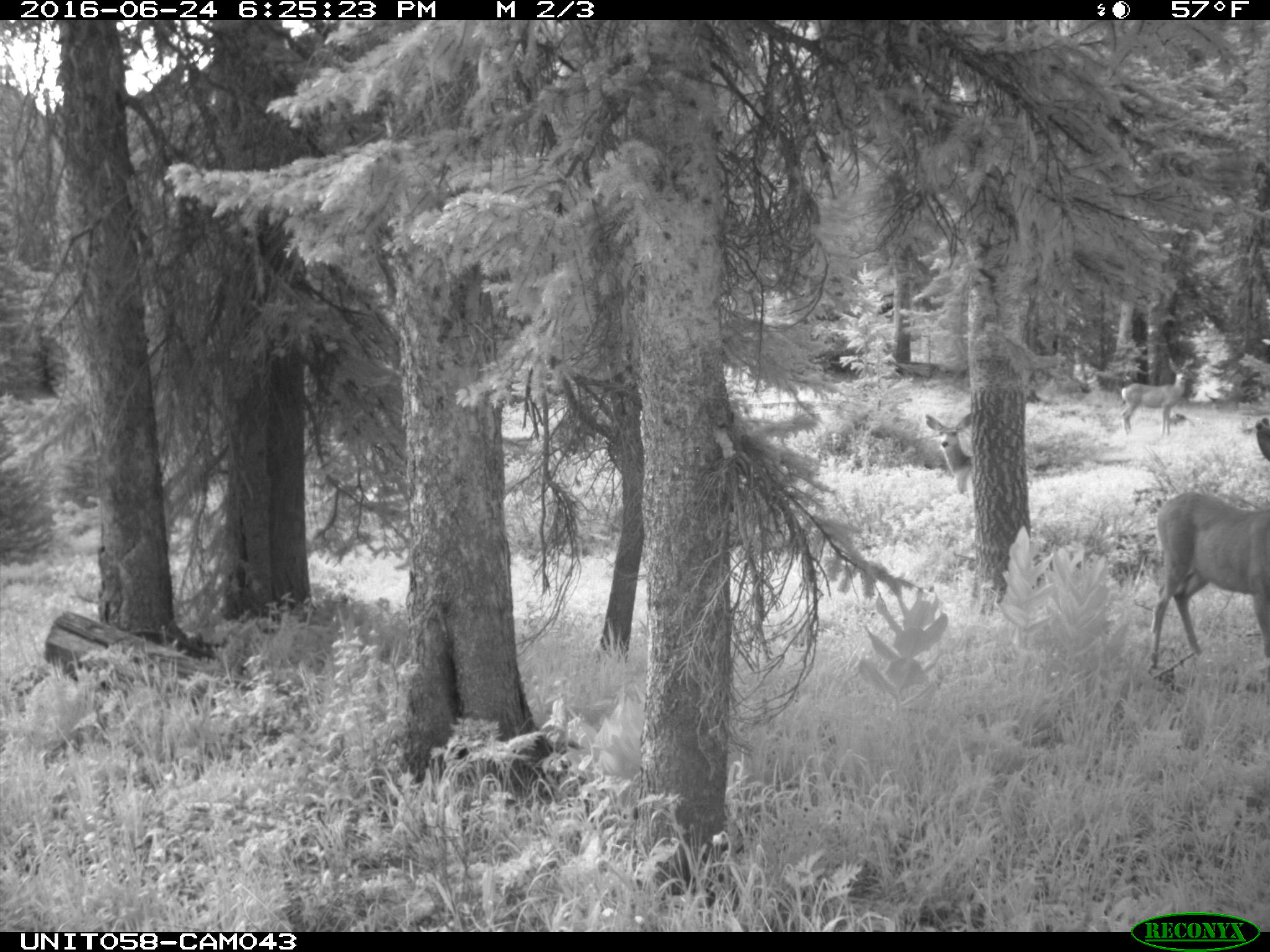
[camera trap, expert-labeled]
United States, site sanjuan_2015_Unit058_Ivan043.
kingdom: Animalia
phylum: Chordata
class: Mammalia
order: Artiodactyla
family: Cervidae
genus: Odocoileus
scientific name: Odocoileus hemionus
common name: mule deer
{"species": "Odocoileus hemionus (mule deer)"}